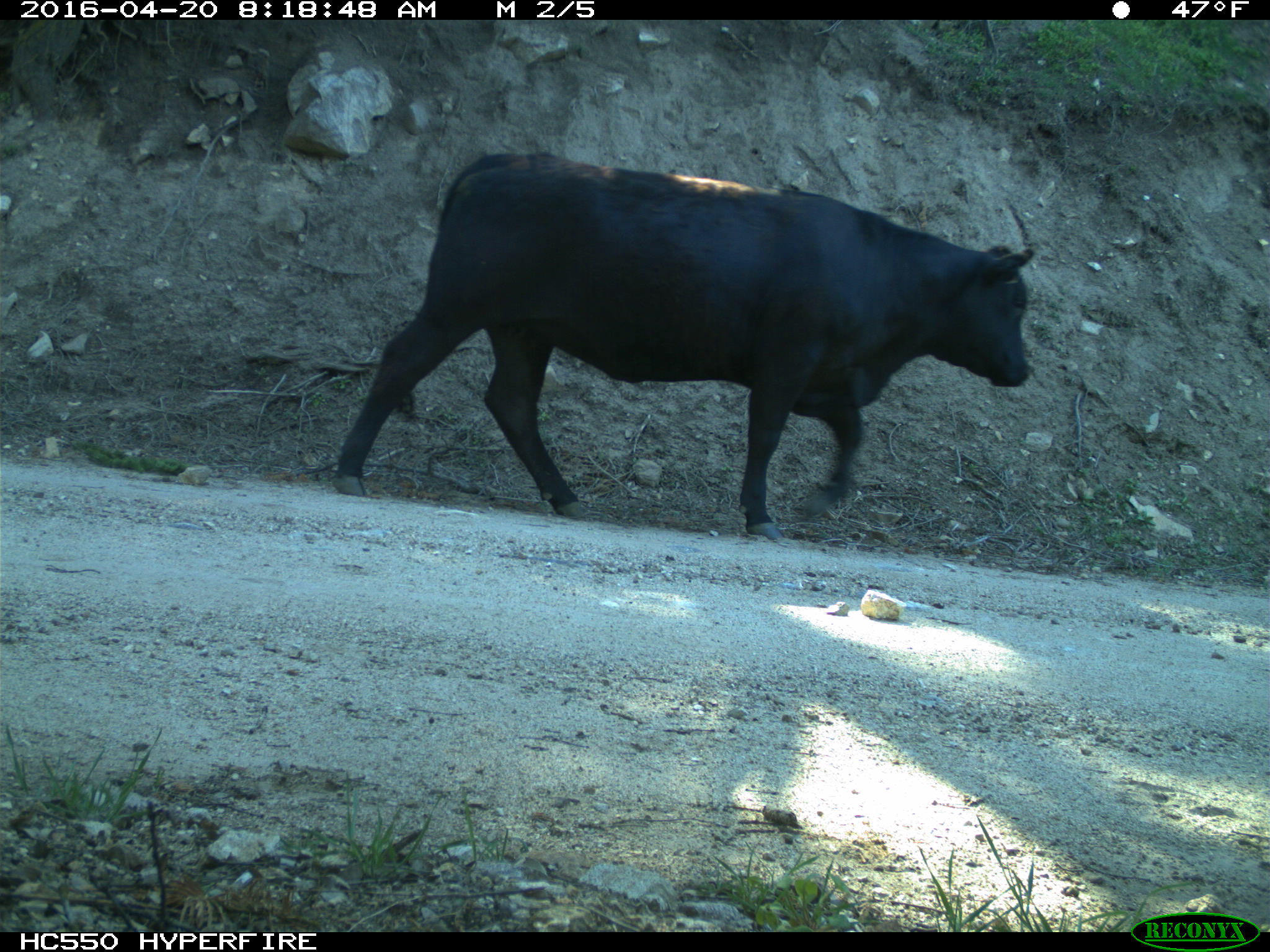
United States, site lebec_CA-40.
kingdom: Animalia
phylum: Chordata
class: Mammalia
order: Artiodactyla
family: Bovidae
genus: Bos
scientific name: Bos taurus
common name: domestic cow